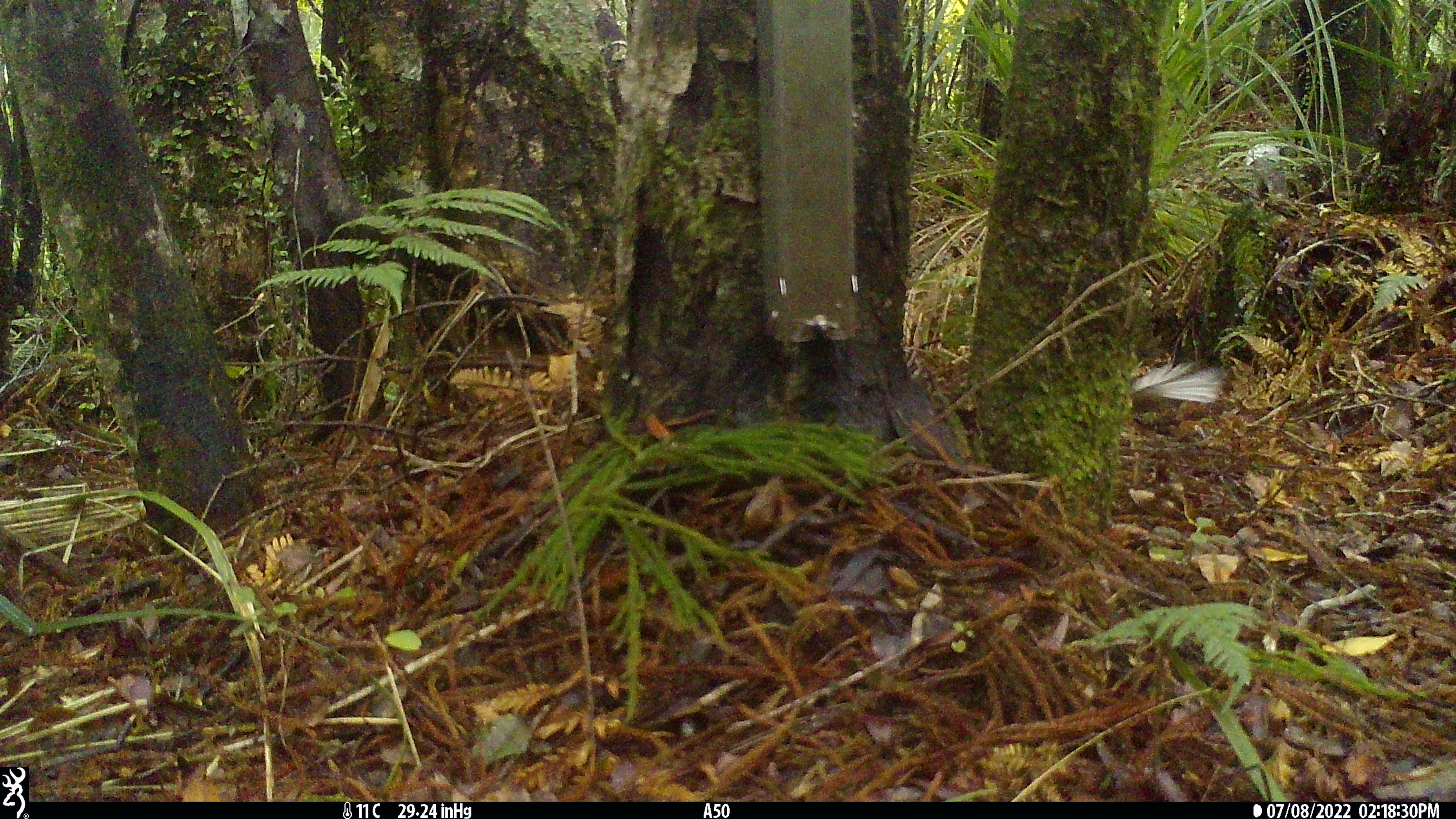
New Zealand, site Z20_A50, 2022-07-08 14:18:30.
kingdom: Animalia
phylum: Chordata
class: Aves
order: Passeriformes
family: Rhipiduridae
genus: Rhipidura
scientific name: Rhipidura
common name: fantails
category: fantail